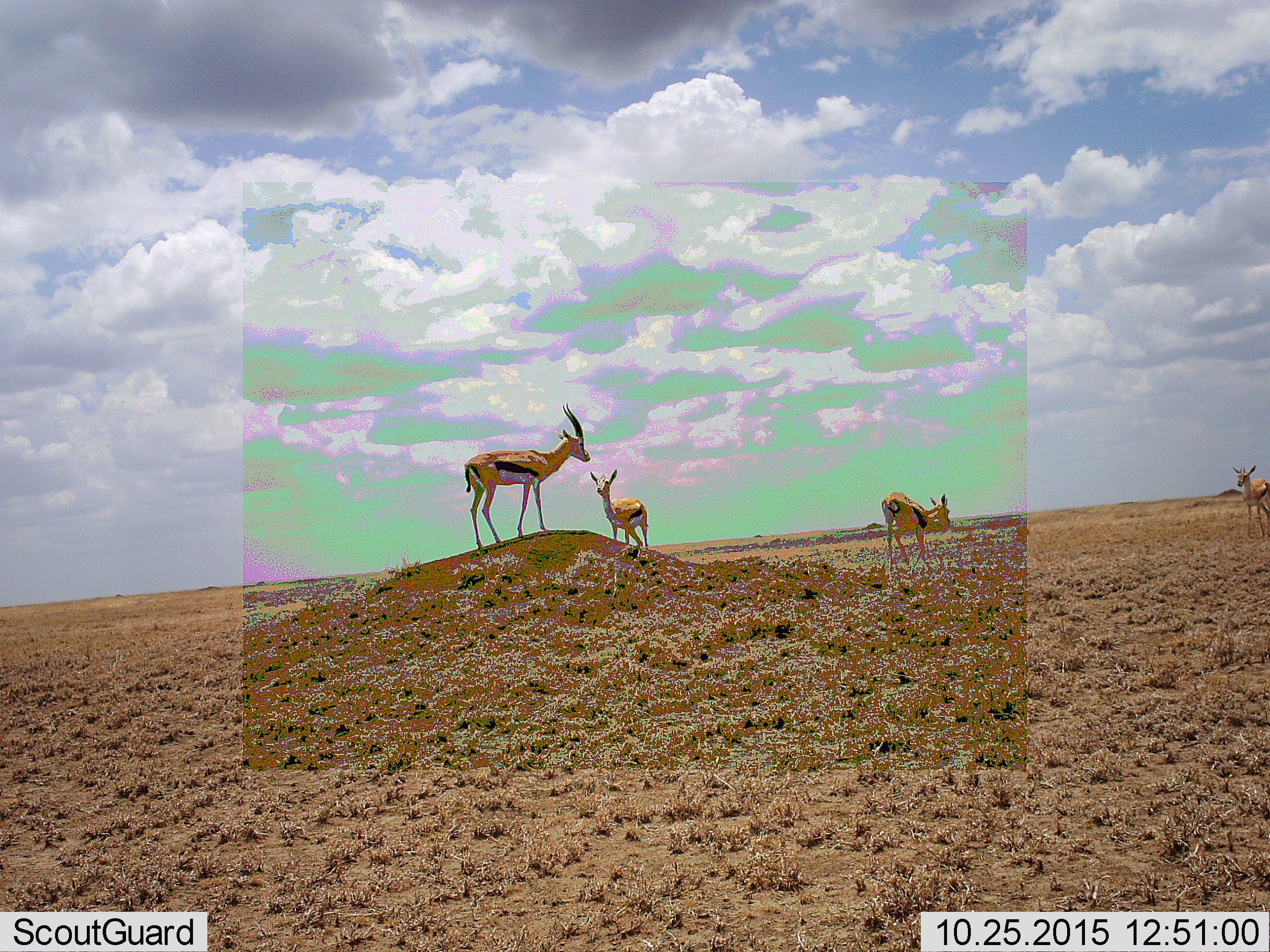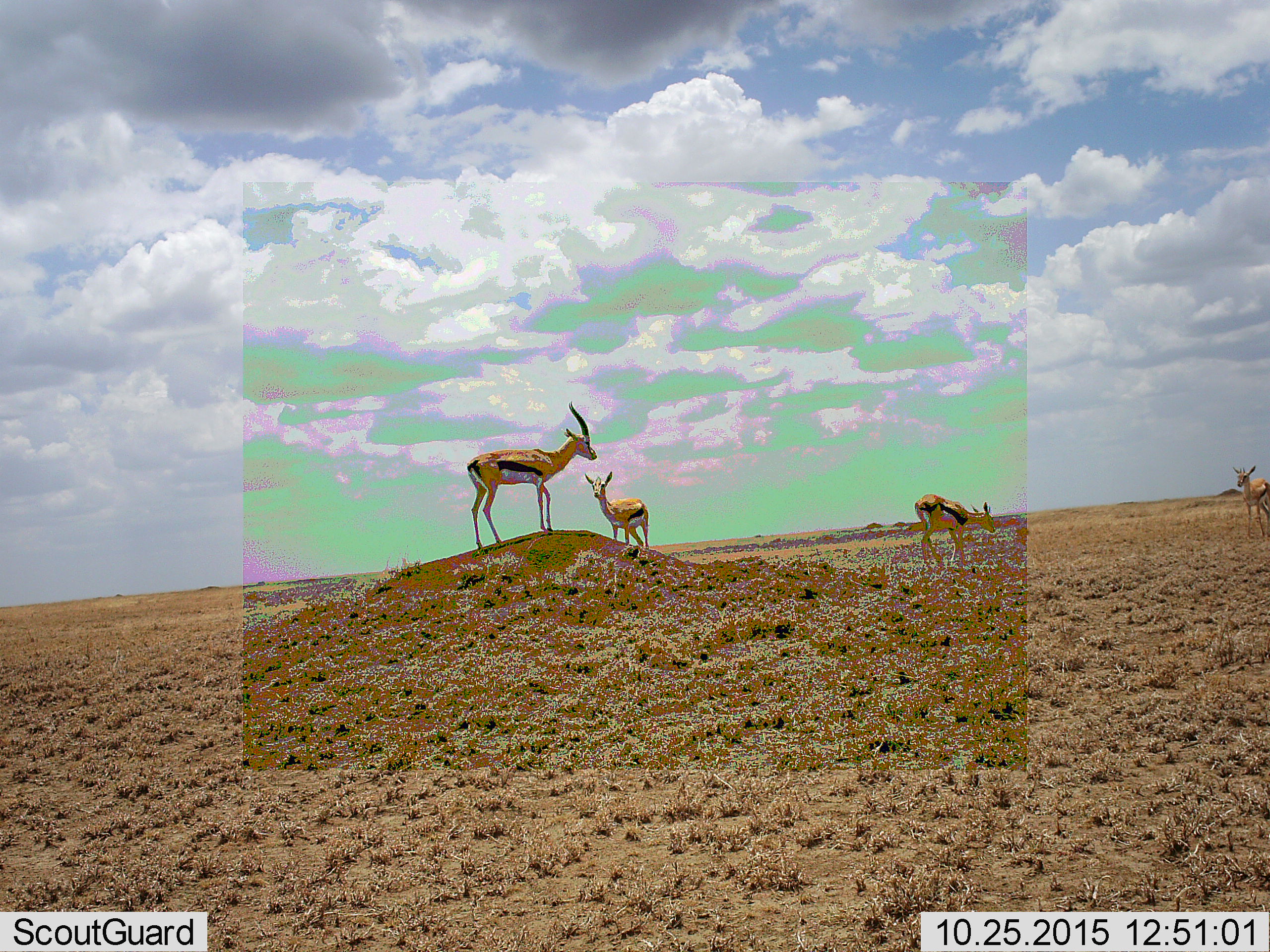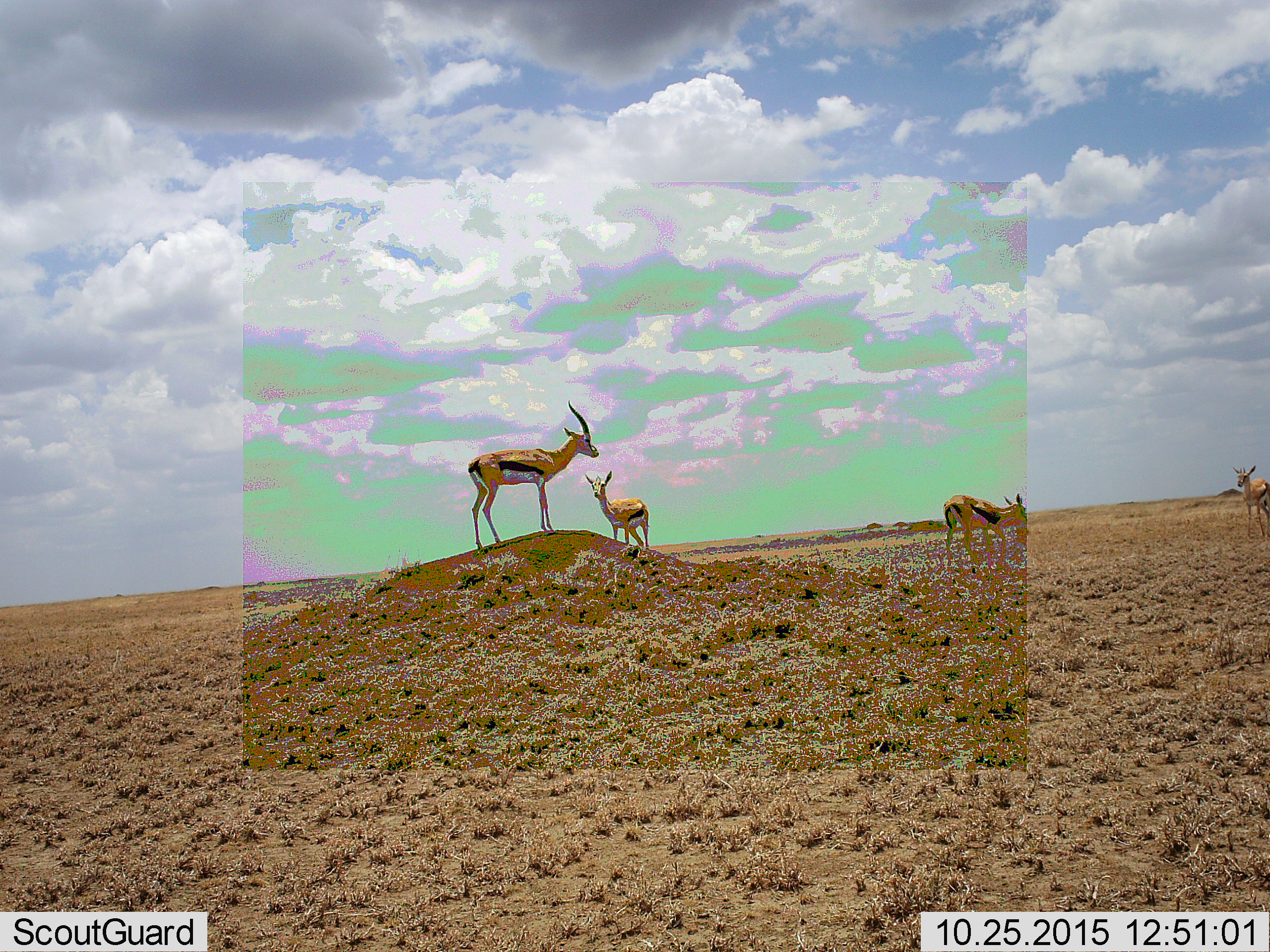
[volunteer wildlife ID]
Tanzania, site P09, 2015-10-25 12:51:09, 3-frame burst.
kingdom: Animalia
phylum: Chordata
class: Mammalia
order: Artiodactyla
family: Bovidae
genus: Eudorcas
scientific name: Eudorcas thomsonii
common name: thomson's gazelle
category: gazellethomsons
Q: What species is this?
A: Gazellethomsons (thomson's gazelle) (Eudorcas thomsonii).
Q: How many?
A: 4.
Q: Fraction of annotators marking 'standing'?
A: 90%.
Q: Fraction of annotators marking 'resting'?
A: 0%.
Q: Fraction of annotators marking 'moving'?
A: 80%.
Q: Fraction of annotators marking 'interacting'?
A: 0%.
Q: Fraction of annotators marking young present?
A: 10%.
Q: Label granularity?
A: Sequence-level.